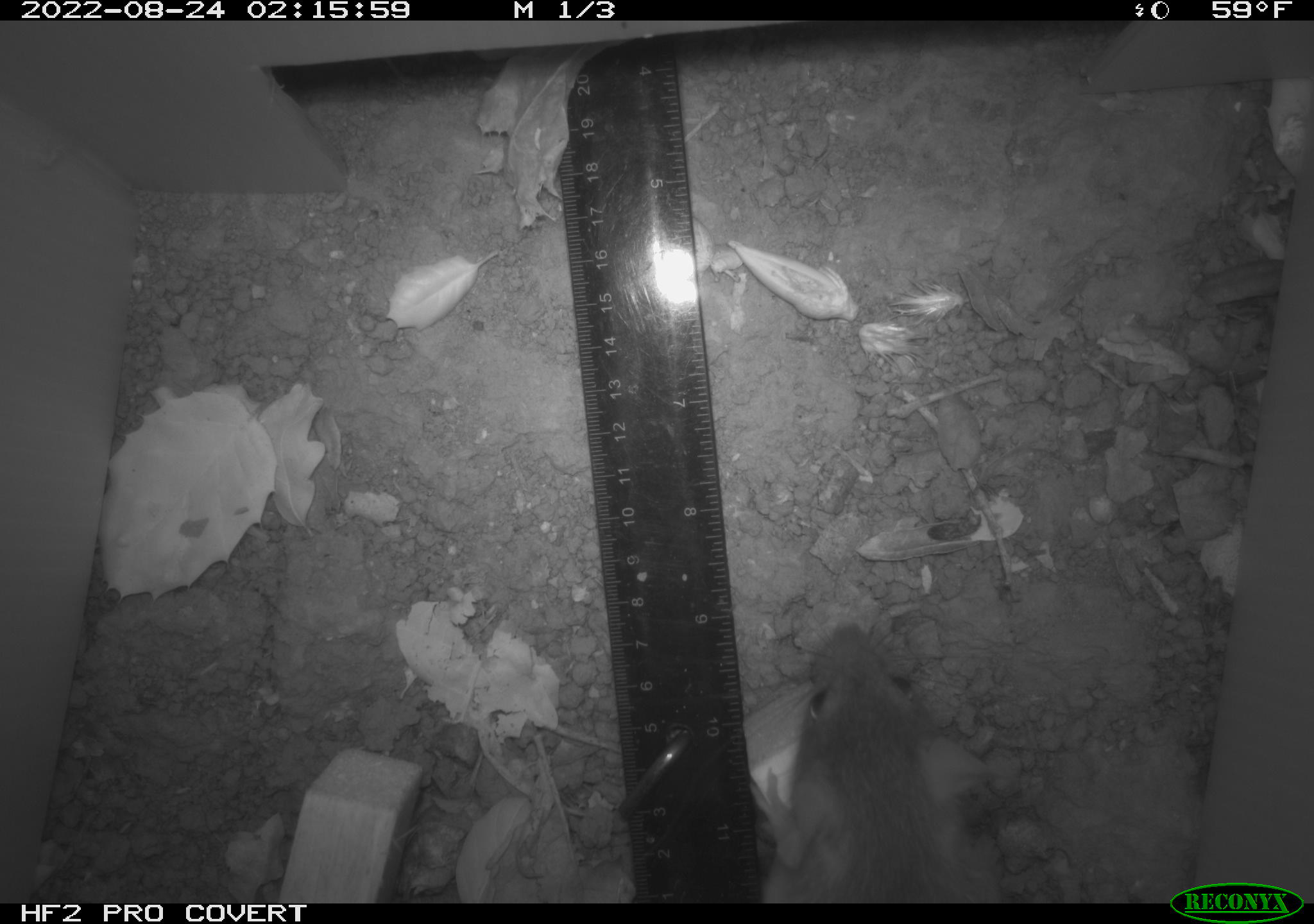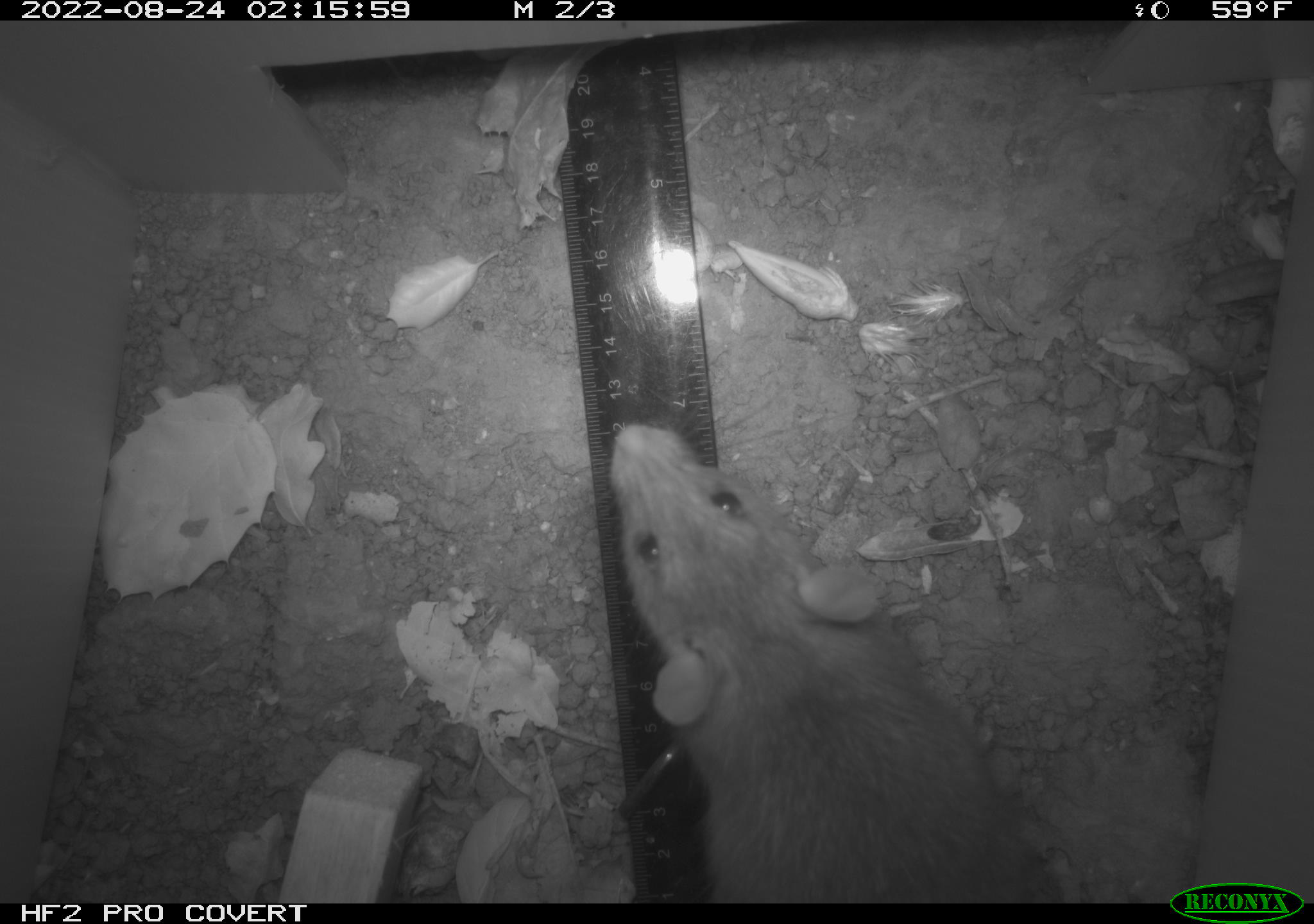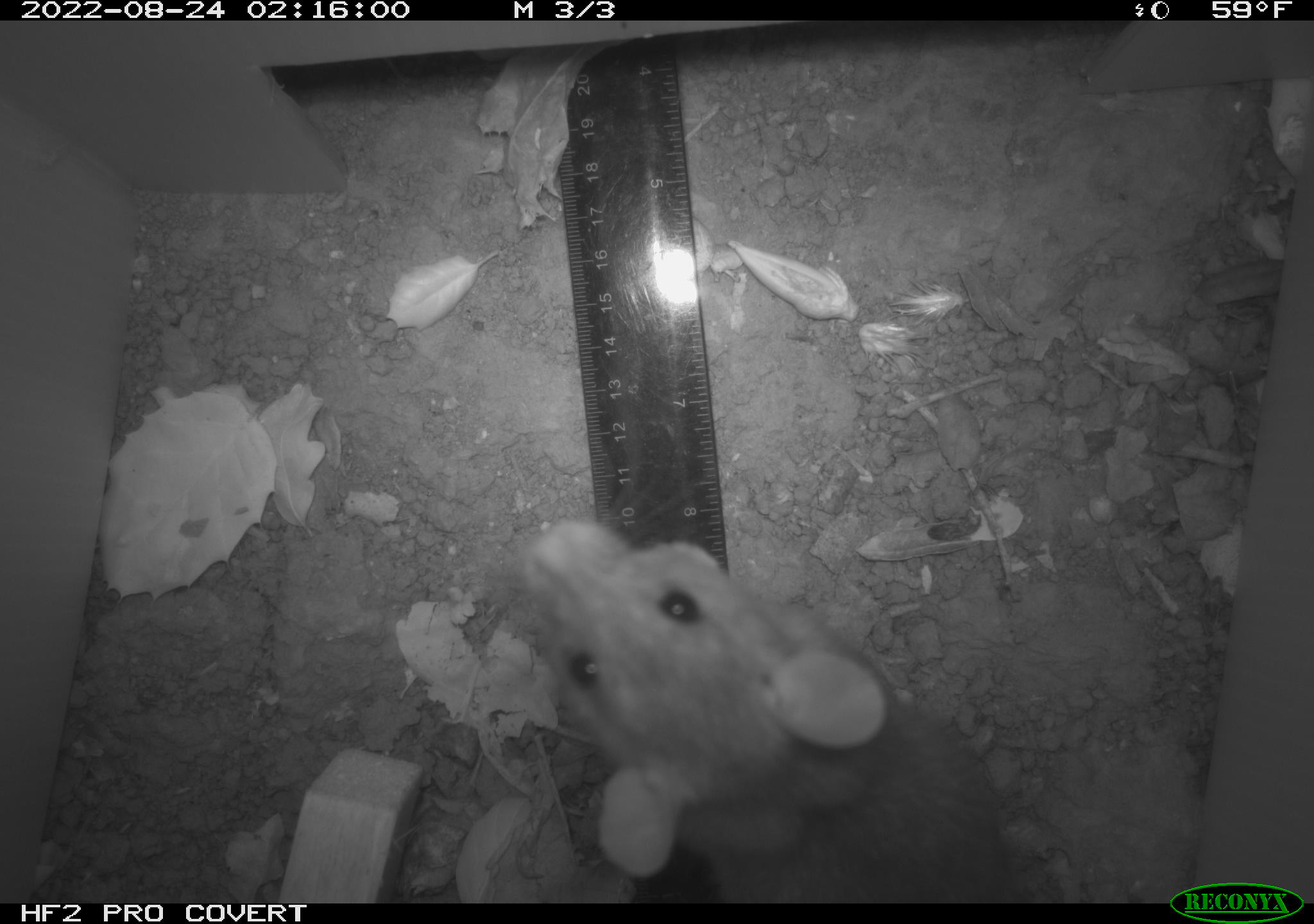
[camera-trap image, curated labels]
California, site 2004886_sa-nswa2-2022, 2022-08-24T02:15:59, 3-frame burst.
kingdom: Animalia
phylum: Chordata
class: Mammalia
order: Rodentia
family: Muridae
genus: Rattus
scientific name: Rattus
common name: rat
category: rattus species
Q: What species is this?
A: Rattus species (rat) (Rattus).